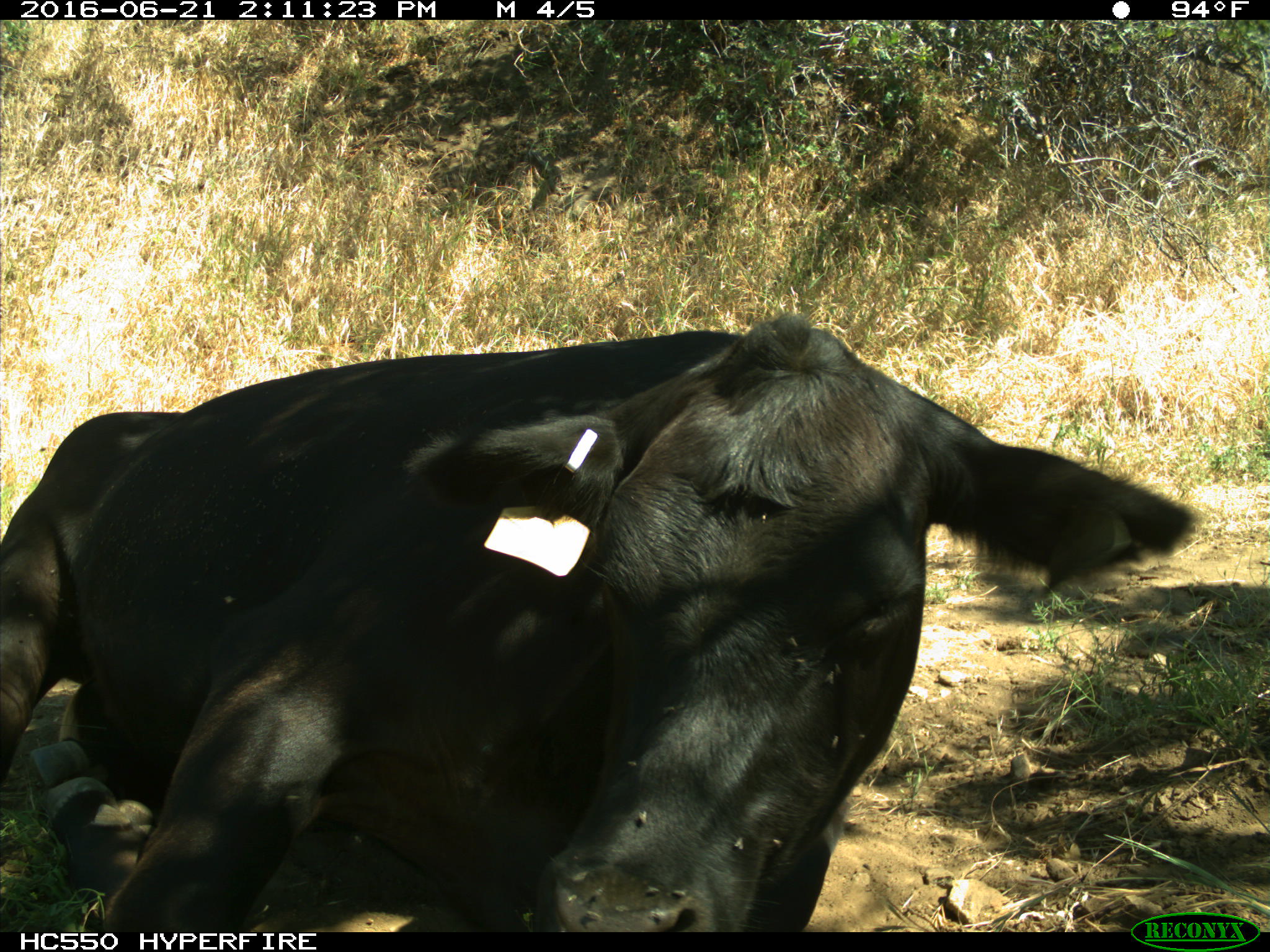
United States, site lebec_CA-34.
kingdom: Animalia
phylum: Chordata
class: Mammalia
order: Artiodactyla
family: Bovidae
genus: Bos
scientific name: Bos taurus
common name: domestic cow